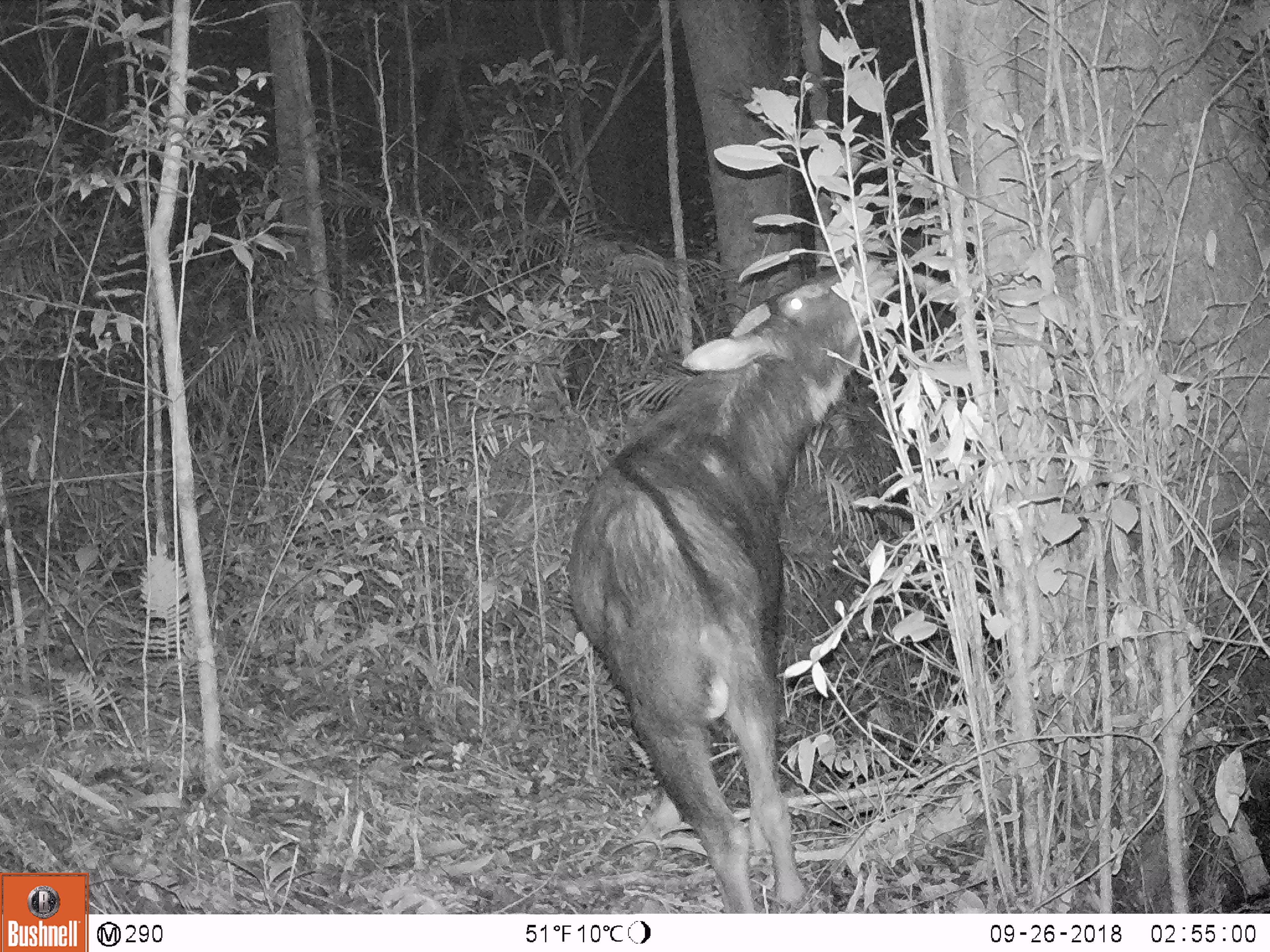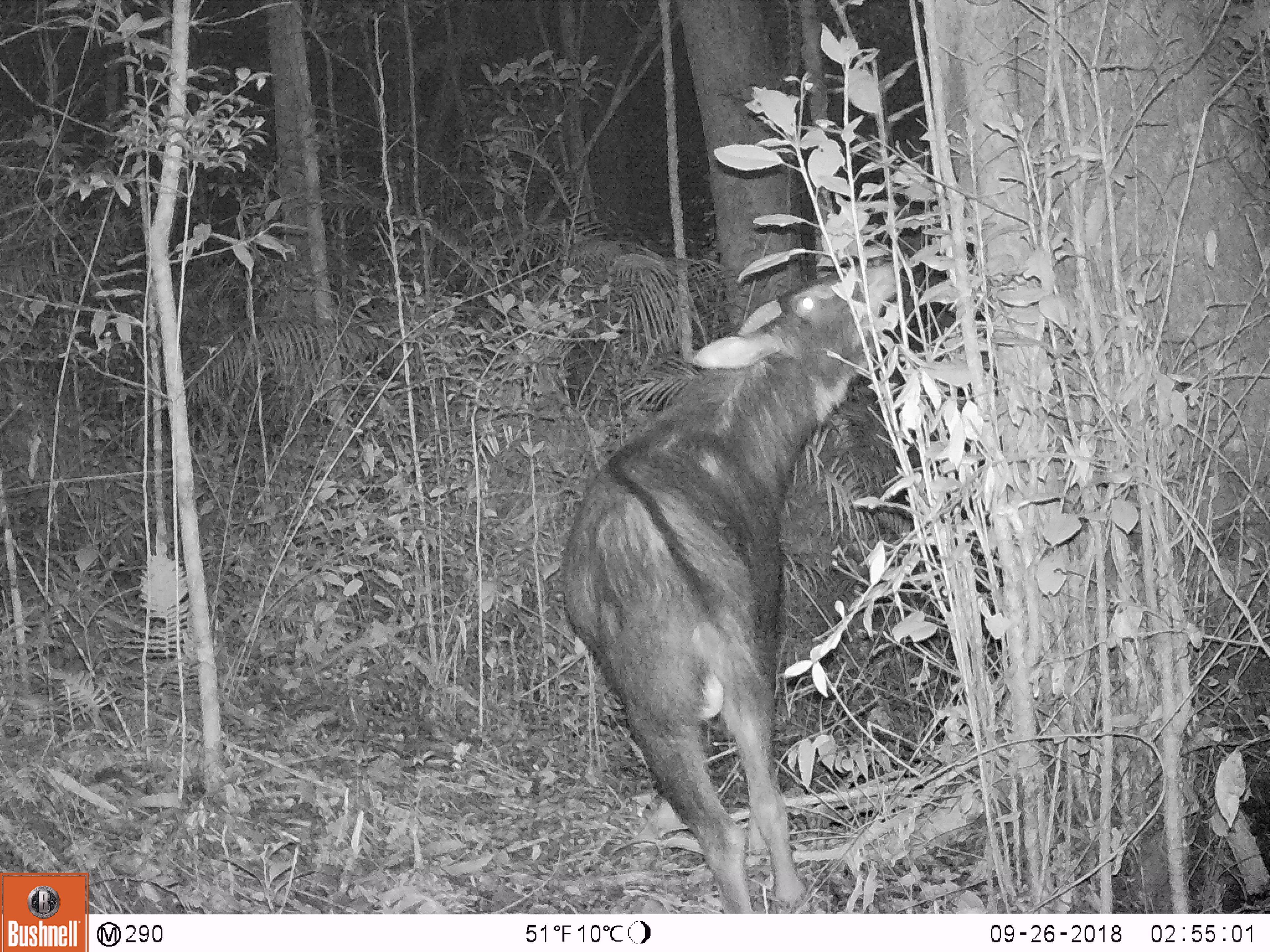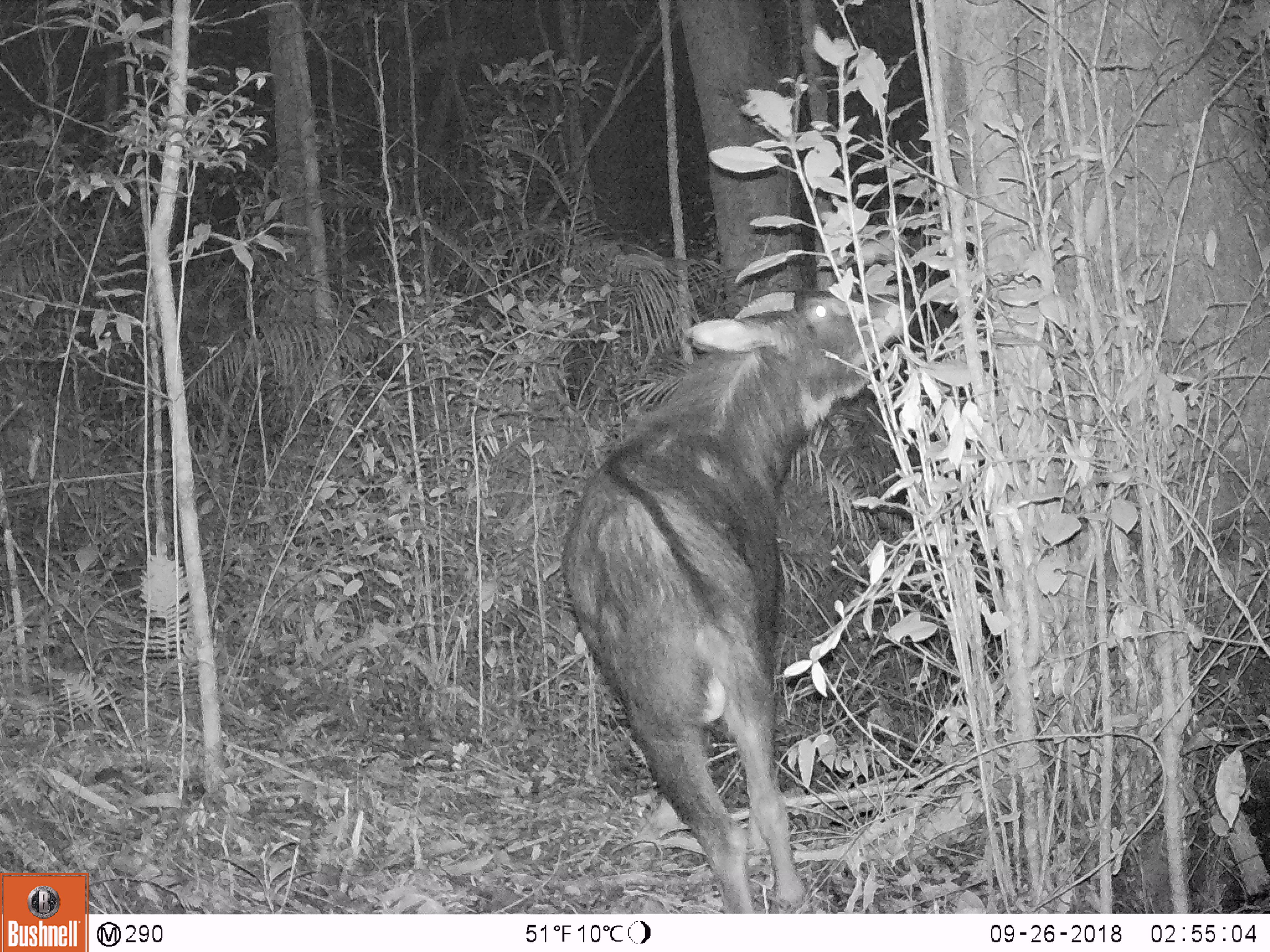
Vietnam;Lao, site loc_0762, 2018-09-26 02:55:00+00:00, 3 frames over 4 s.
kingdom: Animalia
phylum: Chordata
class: Mammalia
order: Artiodactyla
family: Bovidae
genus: Capricornis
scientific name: Capricornis sumatraensis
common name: chinese serow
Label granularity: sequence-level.